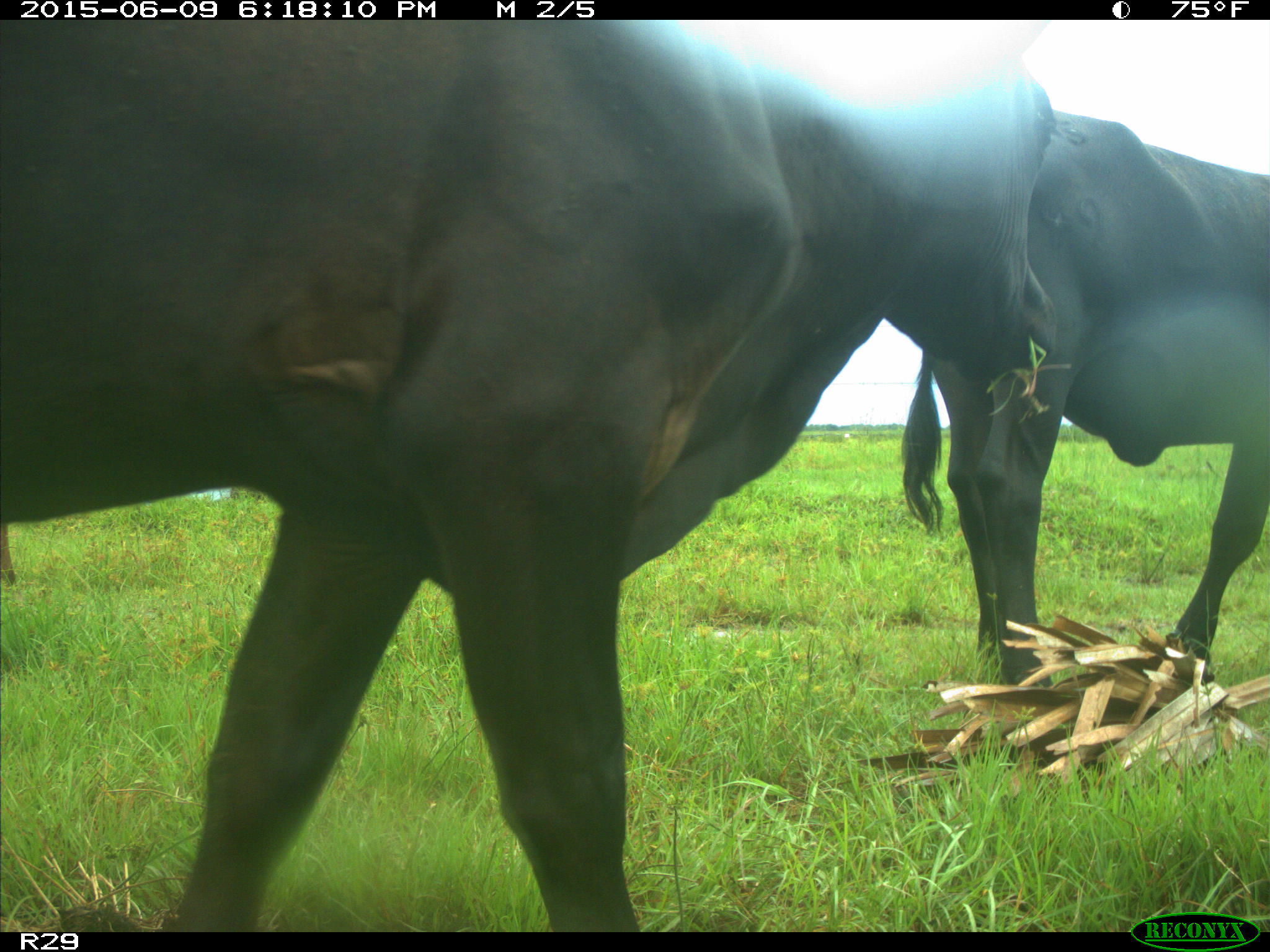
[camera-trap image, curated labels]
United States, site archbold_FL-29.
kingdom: Animalia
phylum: Chordata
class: Mammalia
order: Artiodactyla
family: Bovidae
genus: Bos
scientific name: Bos taurus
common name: domestic cow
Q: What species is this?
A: Bos taurus (domestic cow).